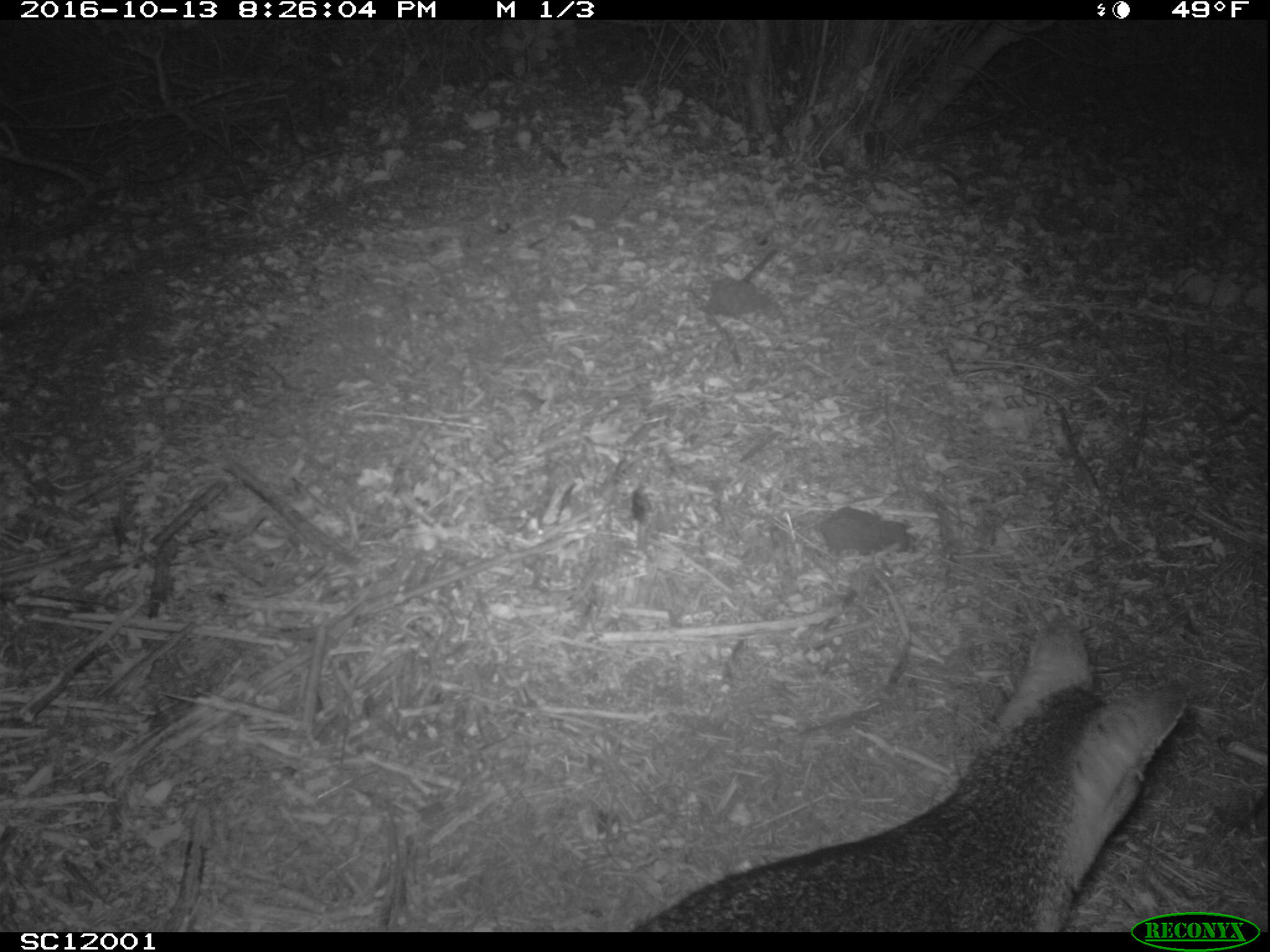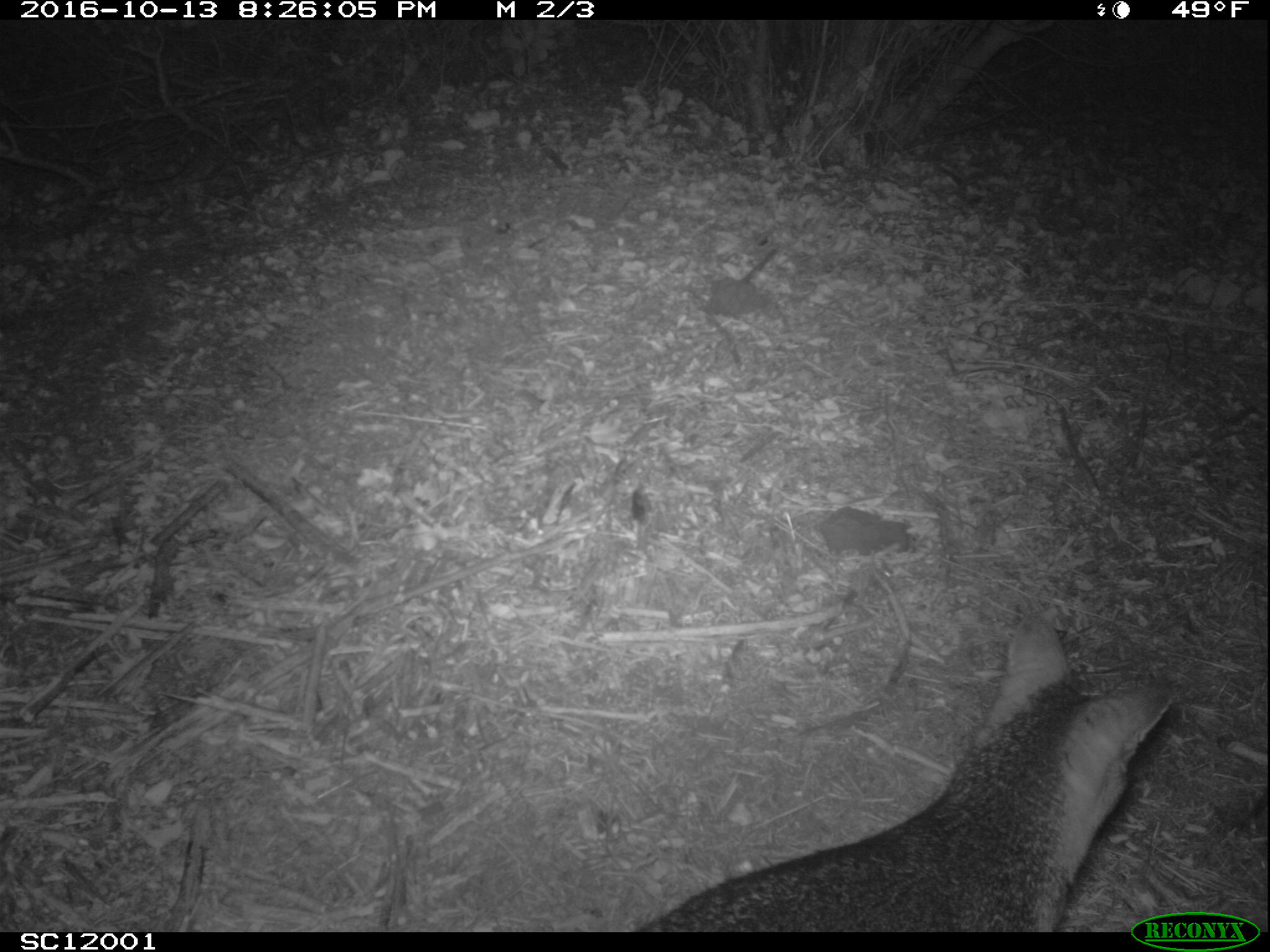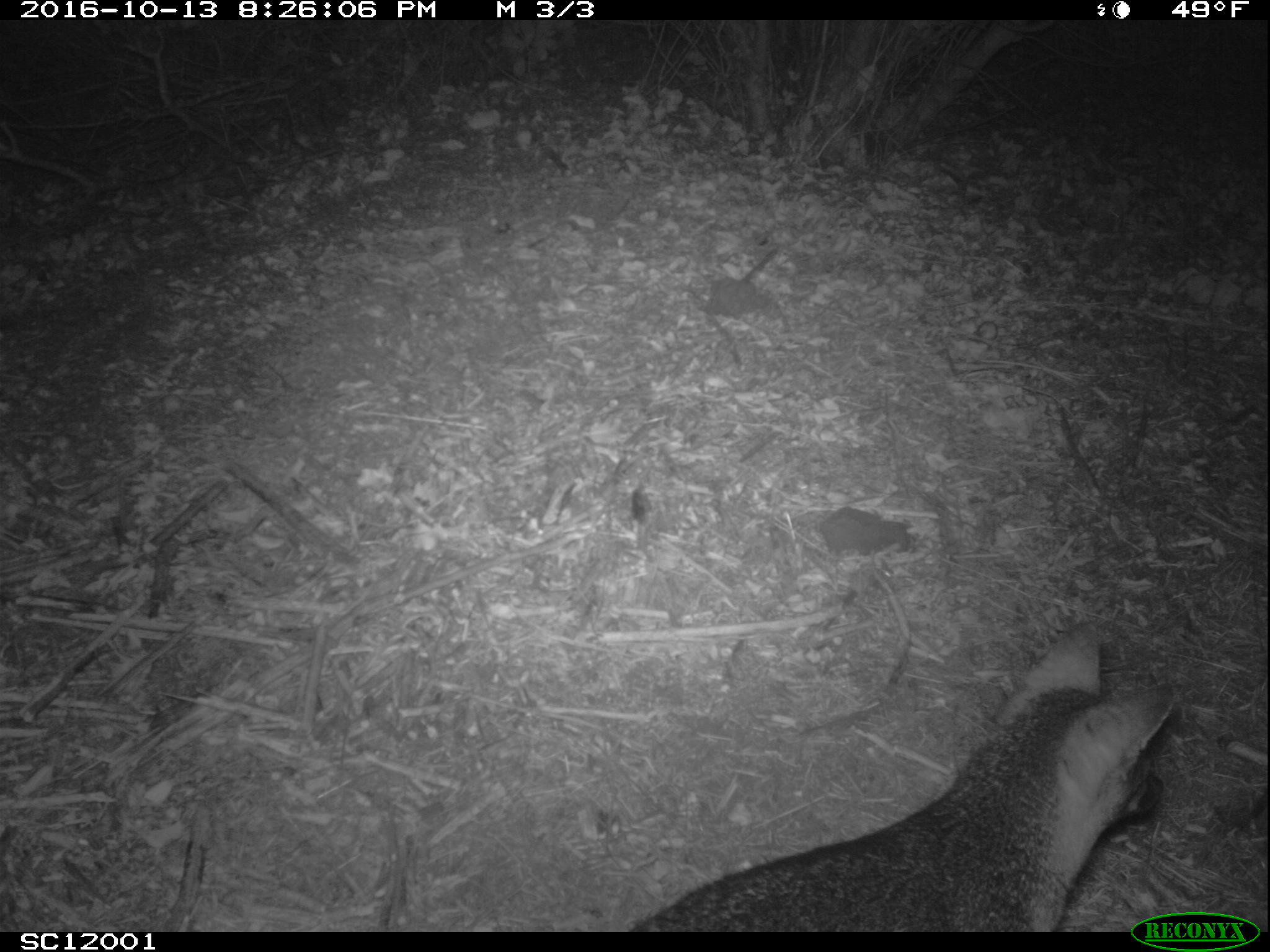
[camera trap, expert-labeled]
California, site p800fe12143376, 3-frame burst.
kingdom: Animalia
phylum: Chordata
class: Mammalia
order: Carnivora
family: Canidae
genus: Urocyon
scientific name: Urocyon littoralis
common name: island fox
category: fox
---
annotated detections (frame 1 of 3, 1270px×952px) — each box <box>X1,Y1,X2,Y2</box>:
fox: <box>633,609,1192,932</box>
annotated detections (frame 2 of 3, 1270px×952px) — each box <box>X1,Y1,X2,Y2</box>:
fox: <box>639,609,1175,933</box>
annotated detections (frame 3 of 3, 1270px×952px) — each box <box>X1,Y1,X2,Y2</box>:
fox: <box>624,615,1185,931</box>